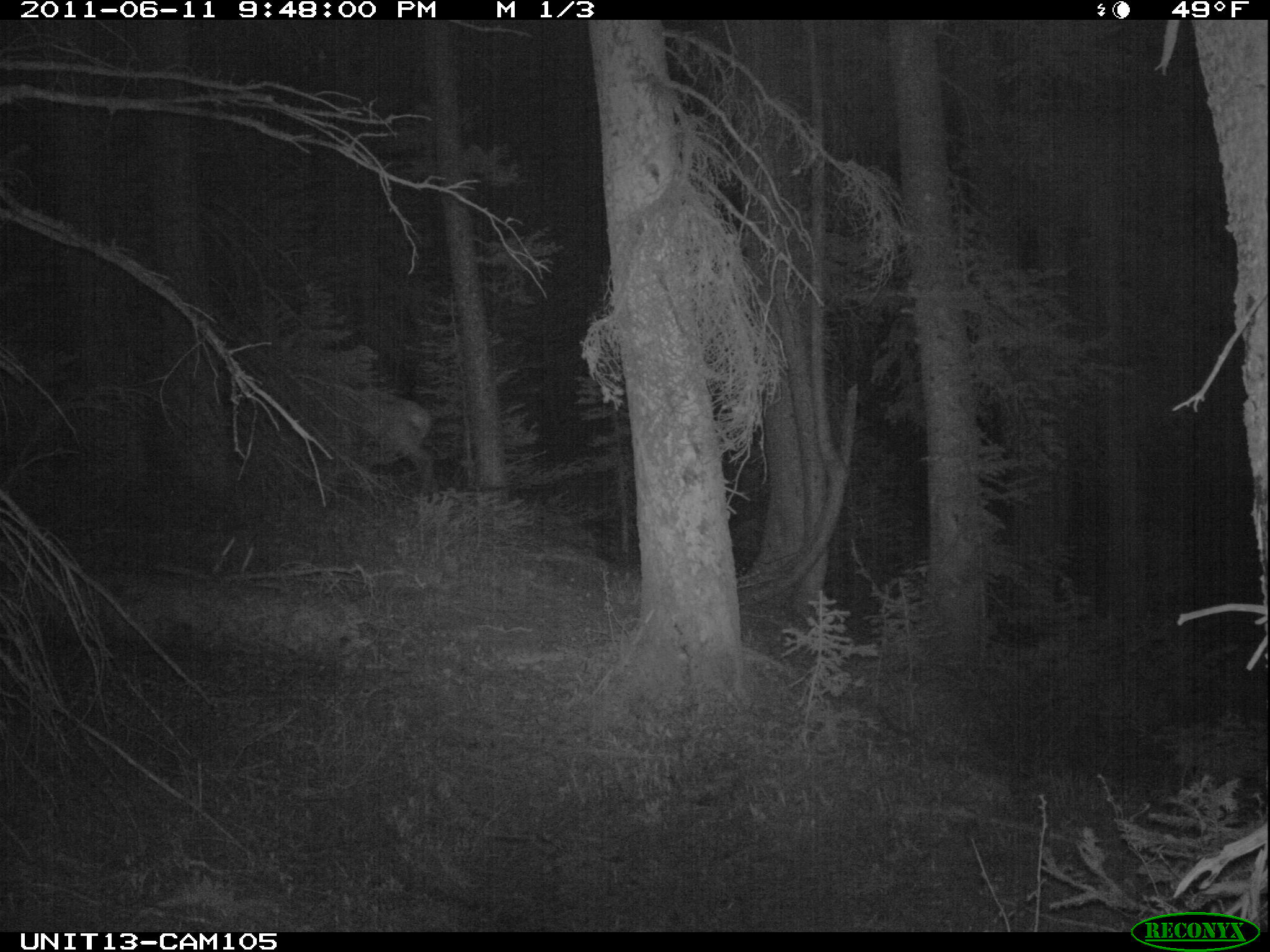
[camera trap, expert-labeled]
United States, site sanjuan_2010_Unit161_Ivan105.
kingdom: Animalia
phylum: Chordata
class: Mammalia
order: Artiodactyla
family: Cervidae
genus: Cervus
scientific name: Cervus elaphus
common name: red deer